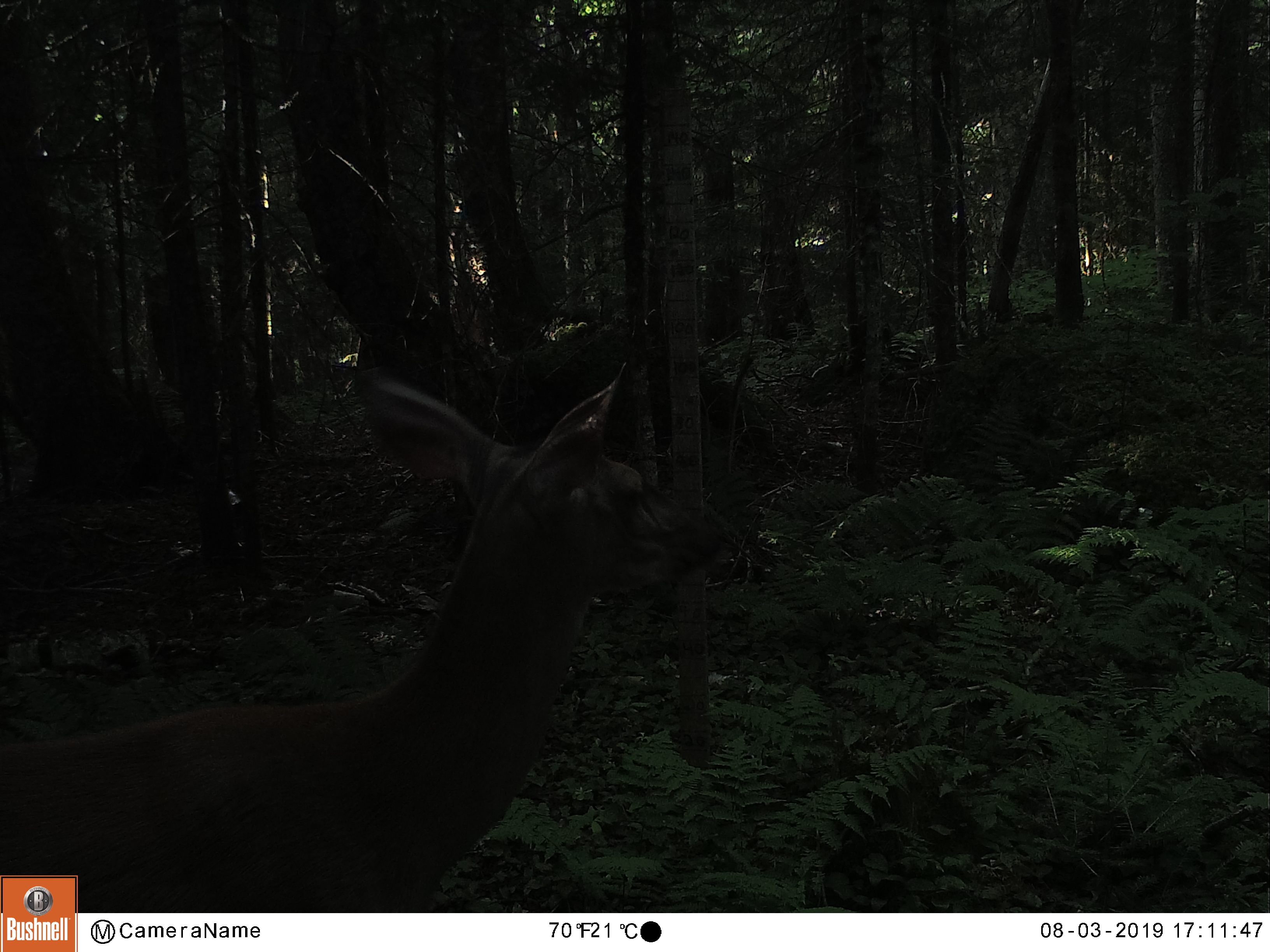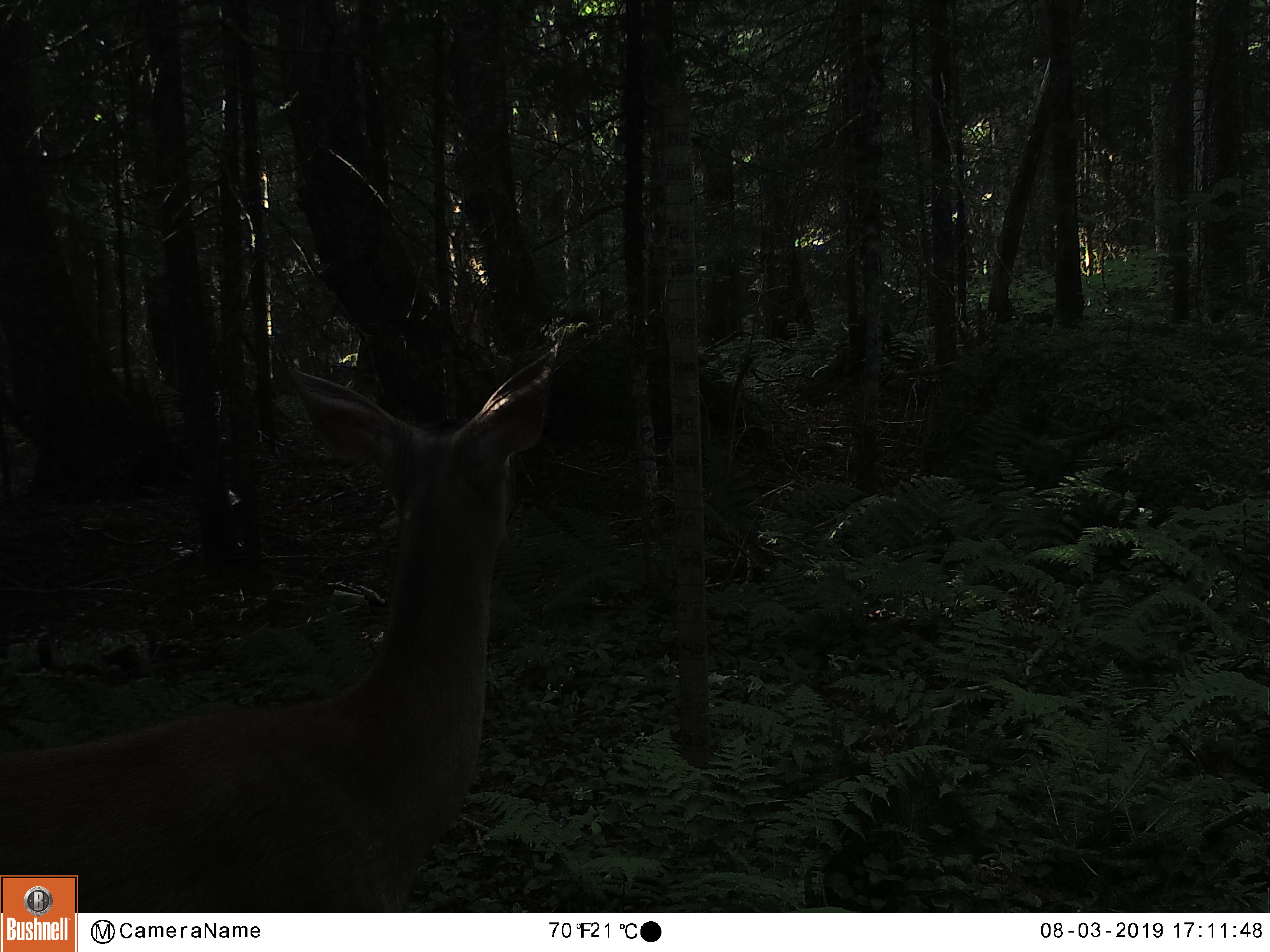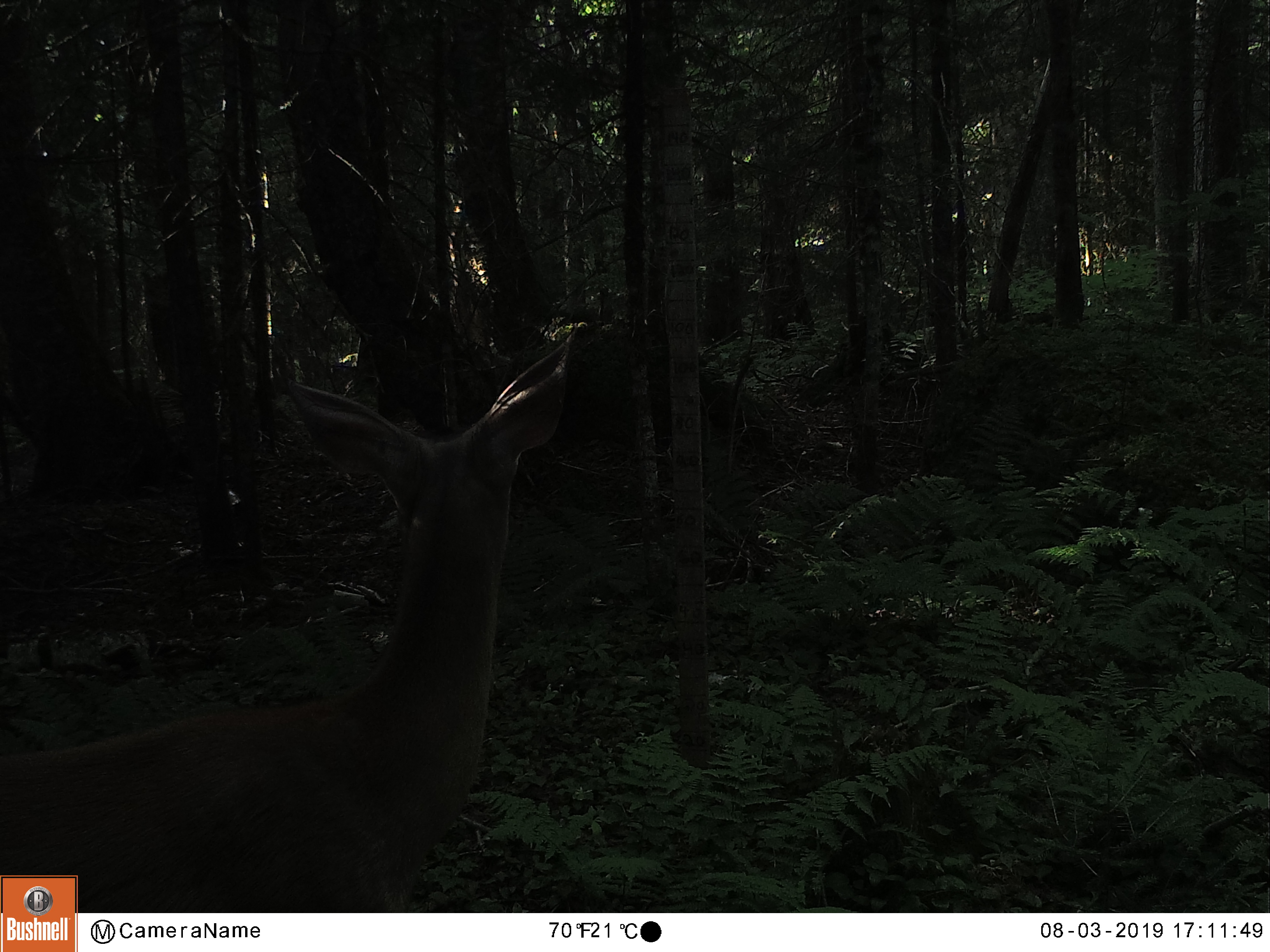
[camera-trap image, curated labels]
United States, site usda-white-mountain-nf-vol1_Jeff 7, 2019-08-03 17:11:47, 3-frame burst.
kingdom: Animalia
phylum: Chordata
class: Mammalia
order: Artiodactyla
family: Cervidae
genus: Odocoileus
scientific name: Odocoileus virginianus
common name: white-tailed deer